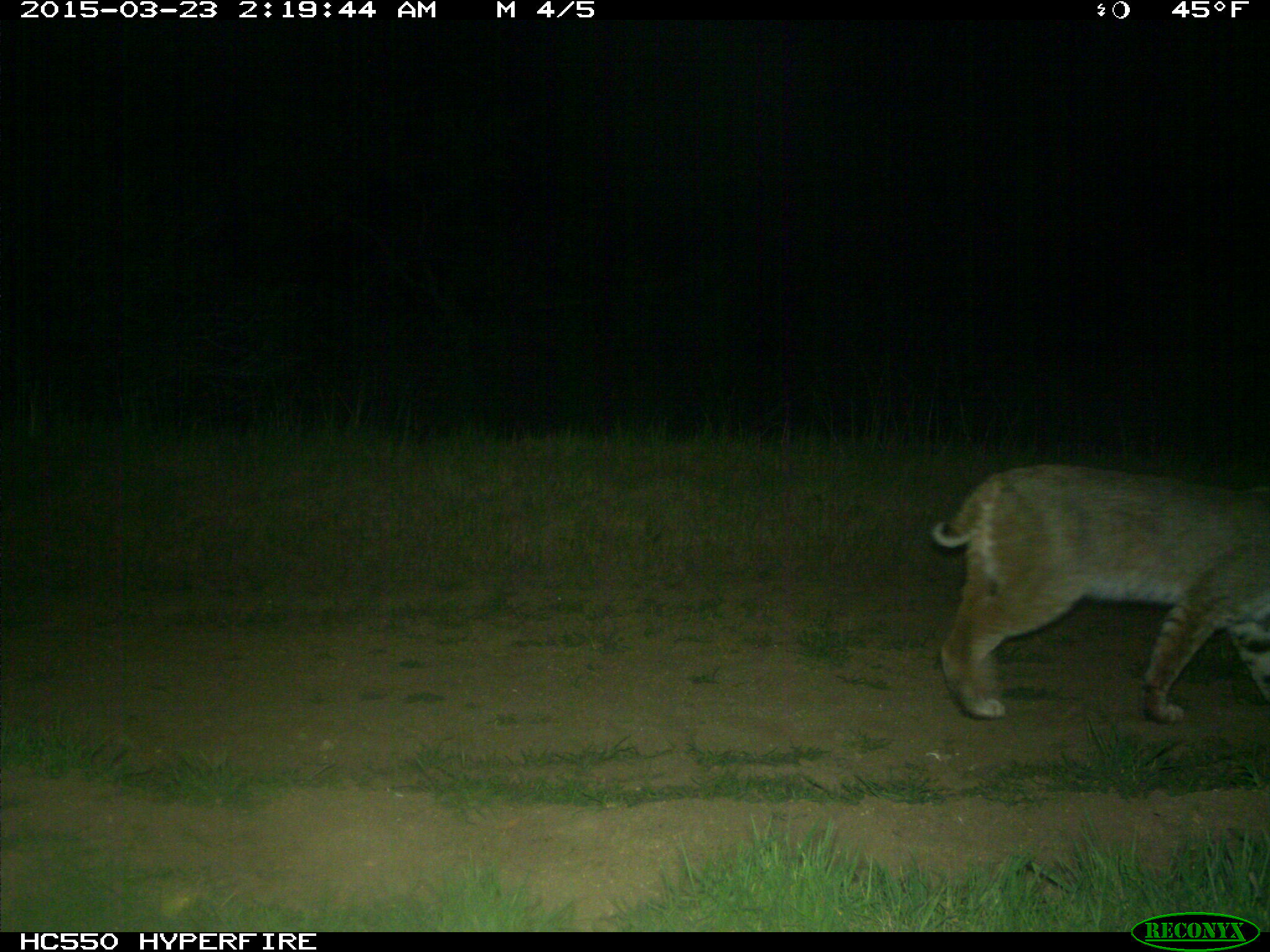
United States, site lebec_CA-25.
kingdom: Animalia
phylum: Chordata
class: Mammalia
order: Carnivora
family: Felidae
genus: Lynx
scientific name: Lynx rufus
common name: bobcat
Lynx rufus (bobcat).